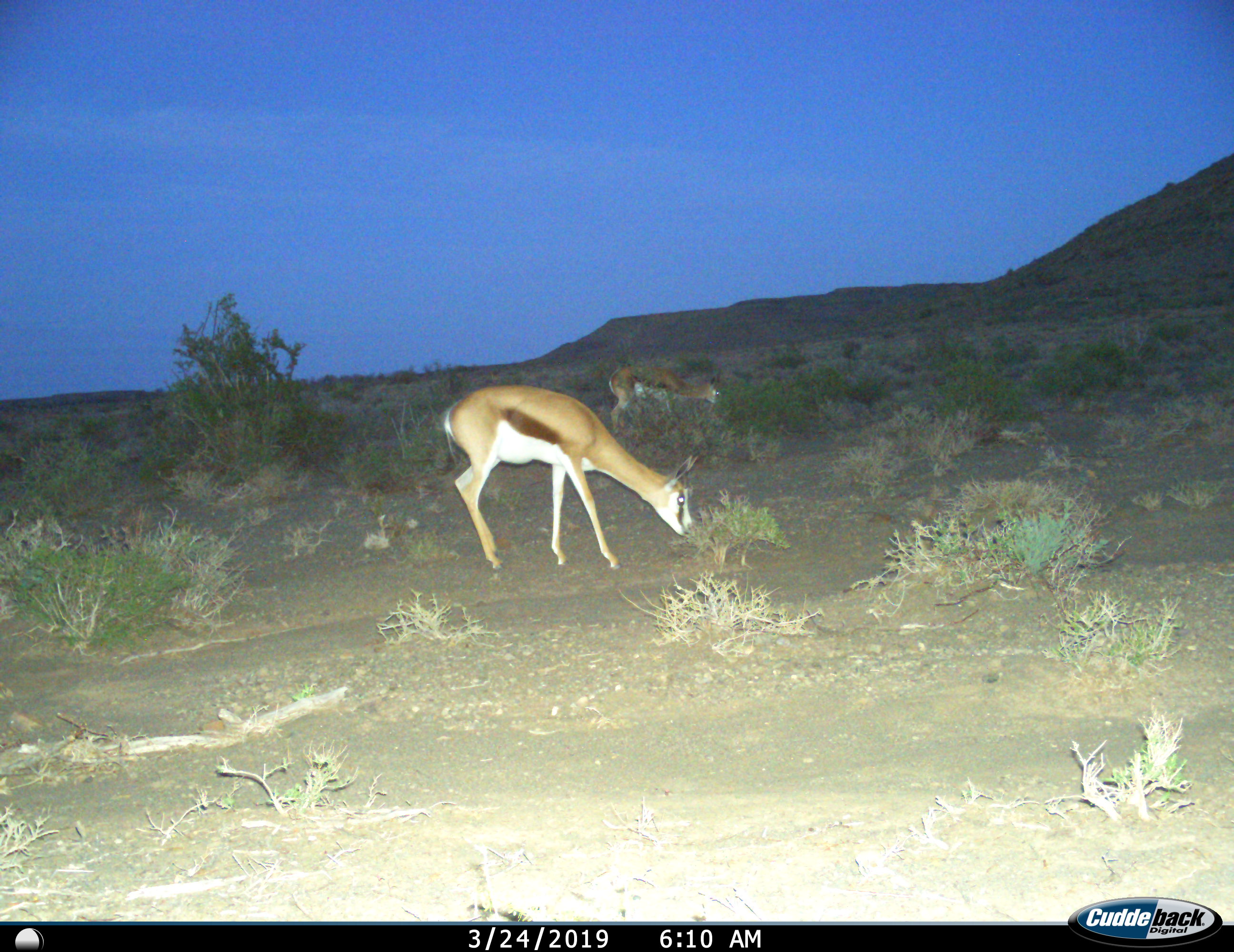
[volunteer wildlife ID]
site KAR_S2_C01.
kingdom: Animalia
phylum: Chordata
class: Mammalia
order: Artiodactyla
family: Bovidae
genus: Antidorcas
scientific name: Antidorcas marsupialis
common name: springbok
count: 2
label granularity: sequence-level